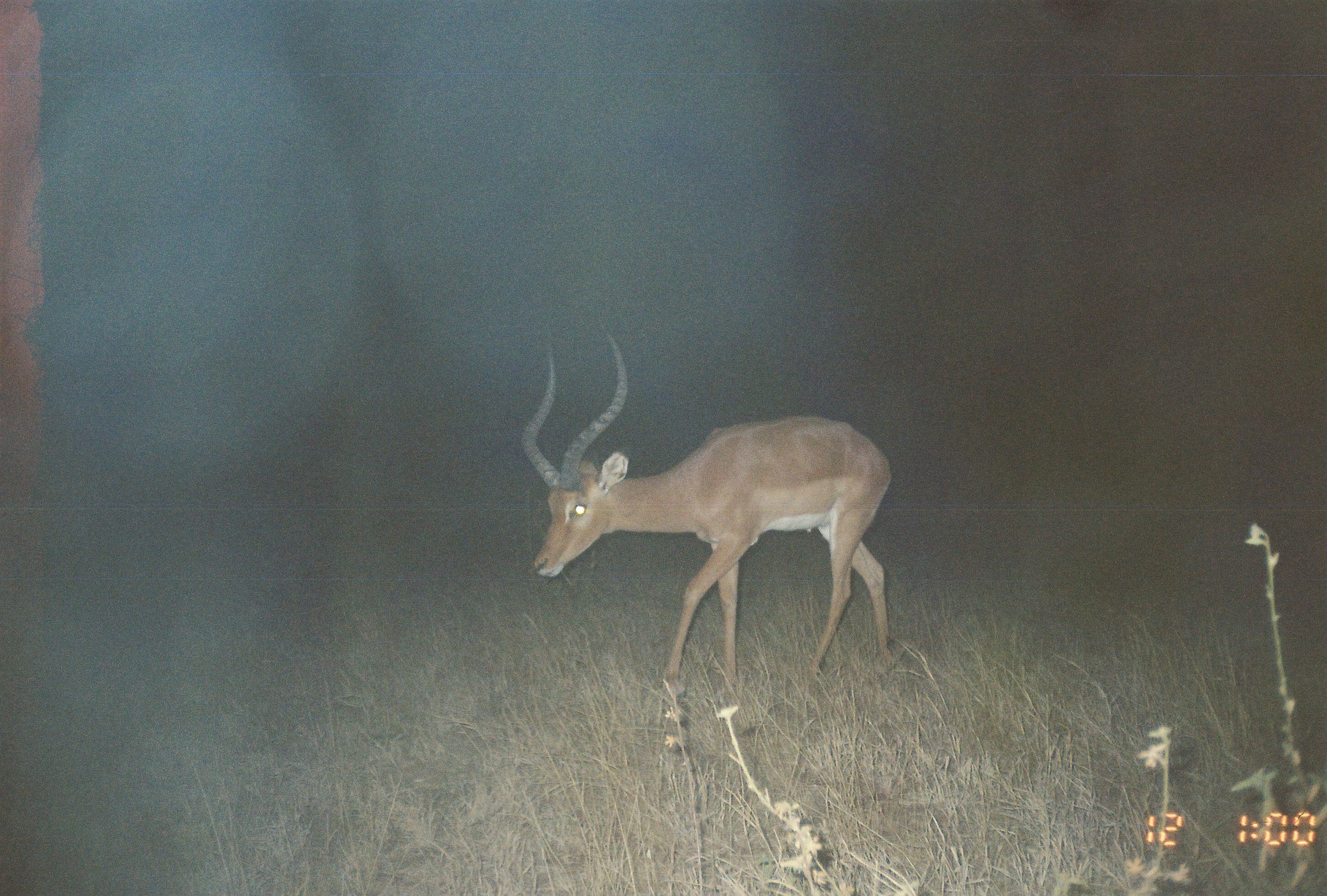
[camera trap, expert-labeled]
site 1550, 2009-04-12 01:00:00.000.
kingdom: Animalia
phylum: Chordata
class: Mammalia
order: Artiodactyla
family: Bovidae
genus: Aepyceros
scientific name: Aepyceros melampus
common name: impala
Aepyceros melampus (impala), count 1.